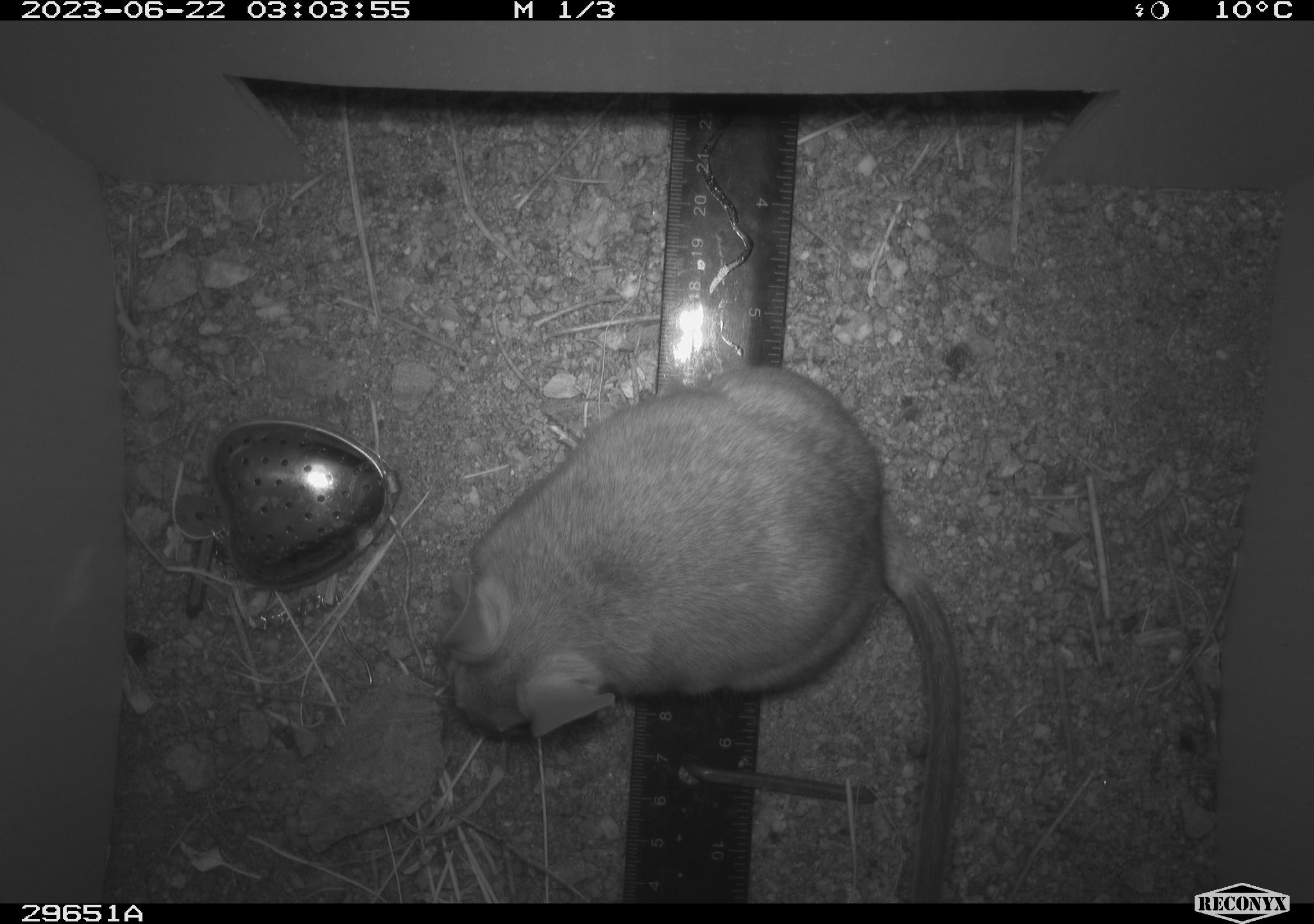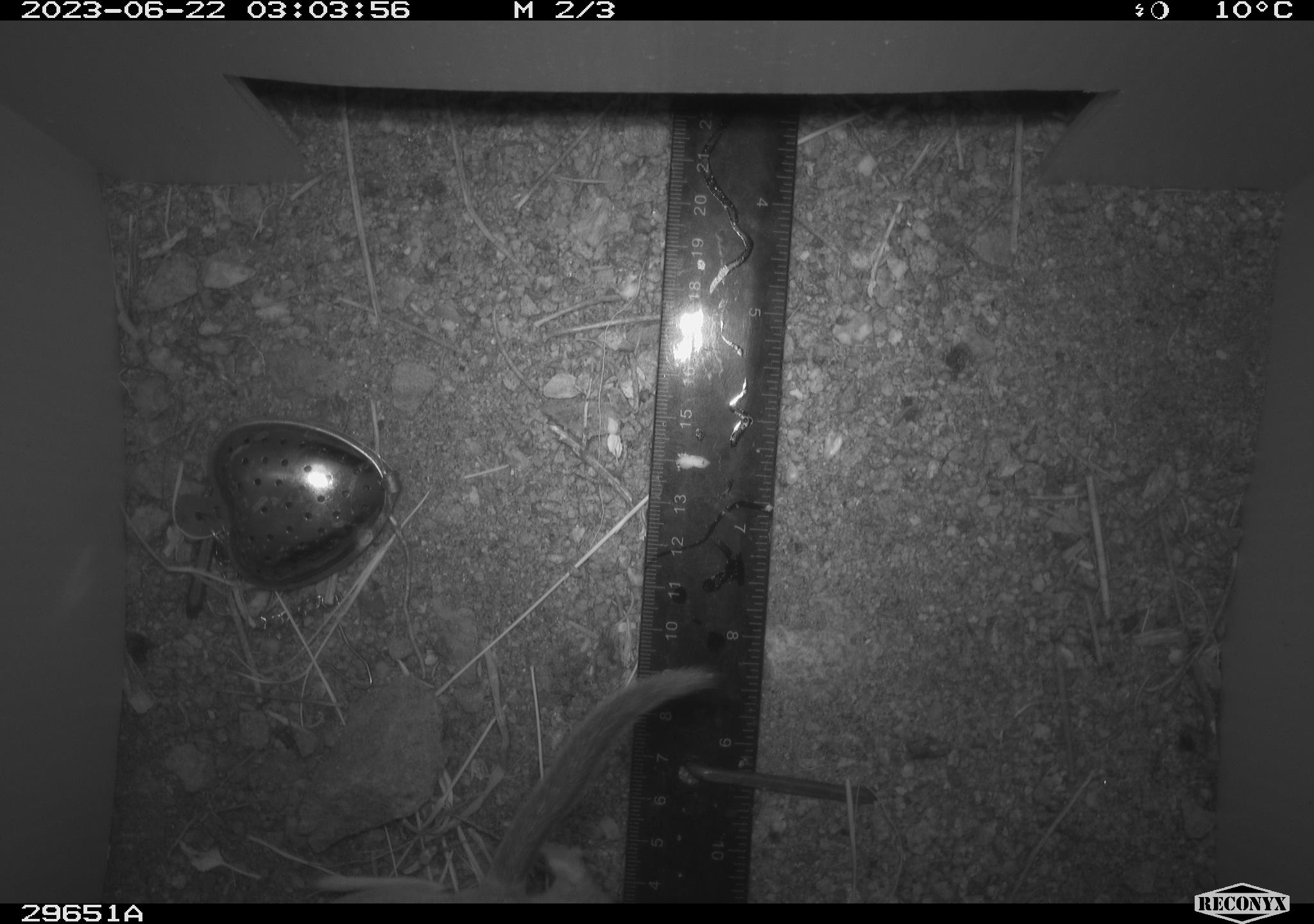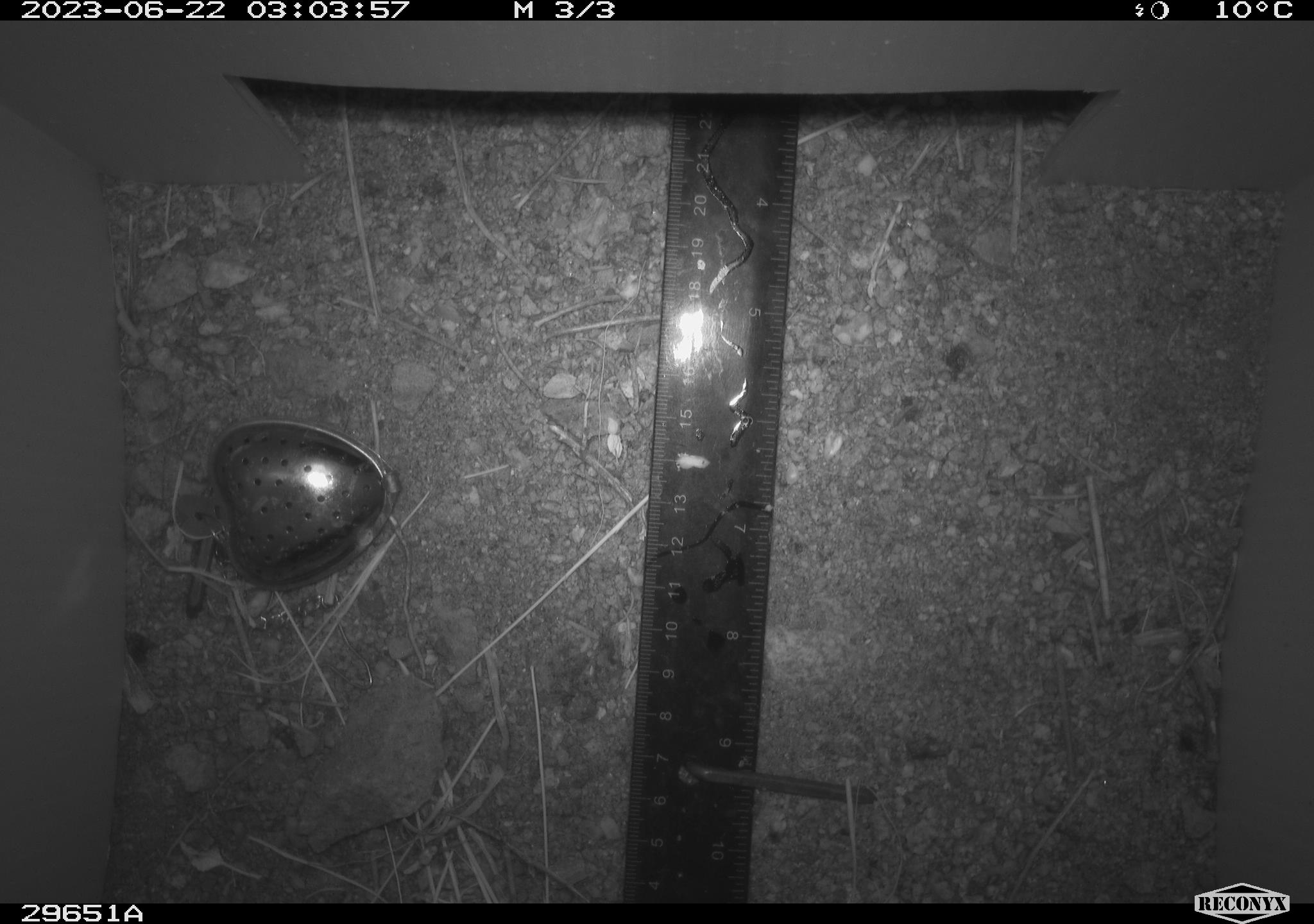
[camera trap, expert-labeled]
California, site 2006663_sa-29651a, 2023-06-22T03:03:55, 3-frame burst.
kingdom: Animalia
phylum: Chordata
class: Mammalia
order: Rodentia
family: Cricetidae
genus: Neotoma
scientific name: Neotoma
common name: pack rat or woodrat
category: neotoma species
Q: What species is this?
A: Neotoma species (pack rat or woodrat) (Neotoma).